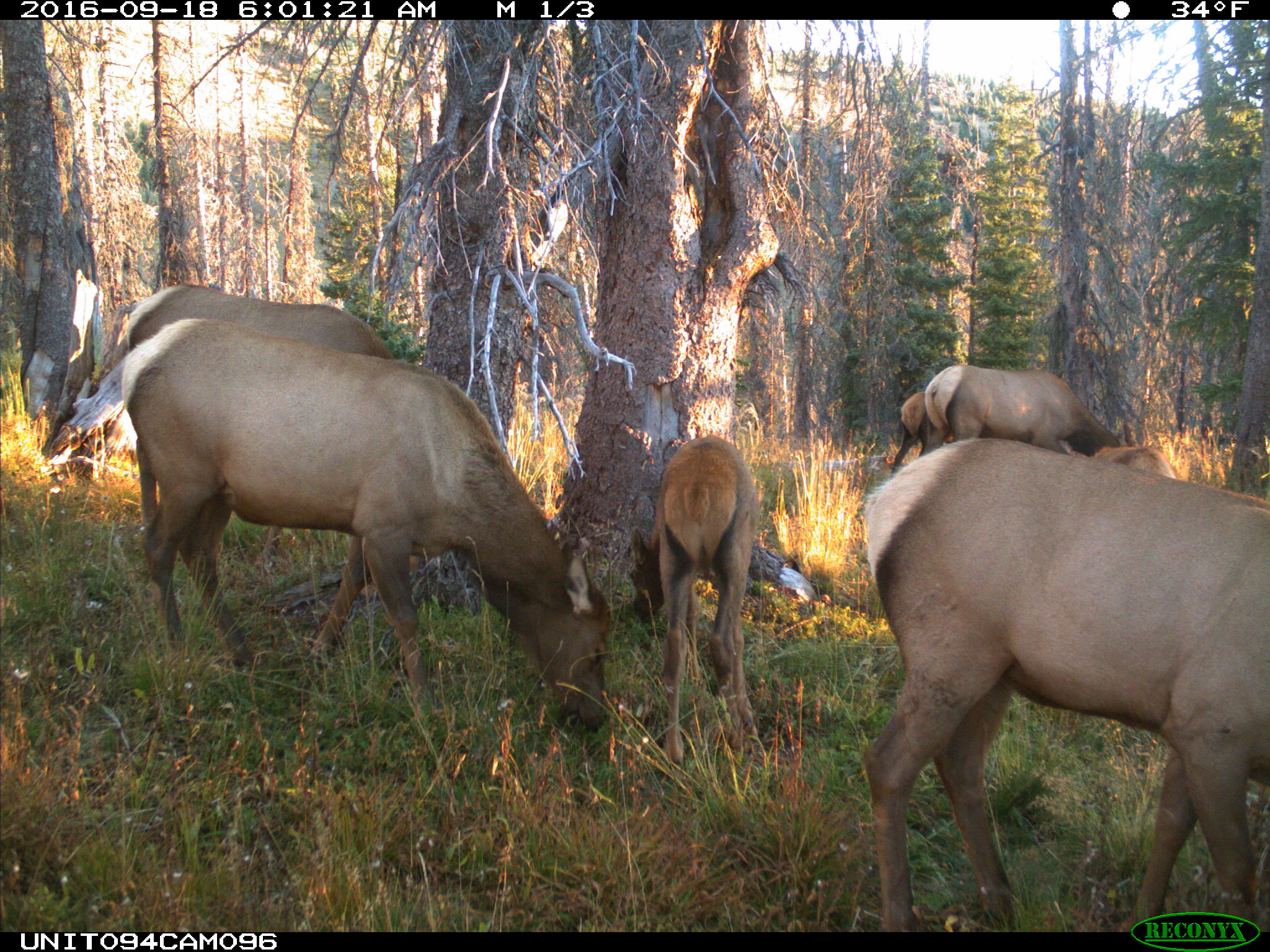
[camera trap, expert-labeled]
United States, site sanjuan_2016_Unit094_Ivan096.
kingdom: Animalia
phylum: Chordata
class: Mammalia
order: Artiodactyla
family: Cervidae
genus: Cervus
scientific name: Cervus elaphus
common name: red deer